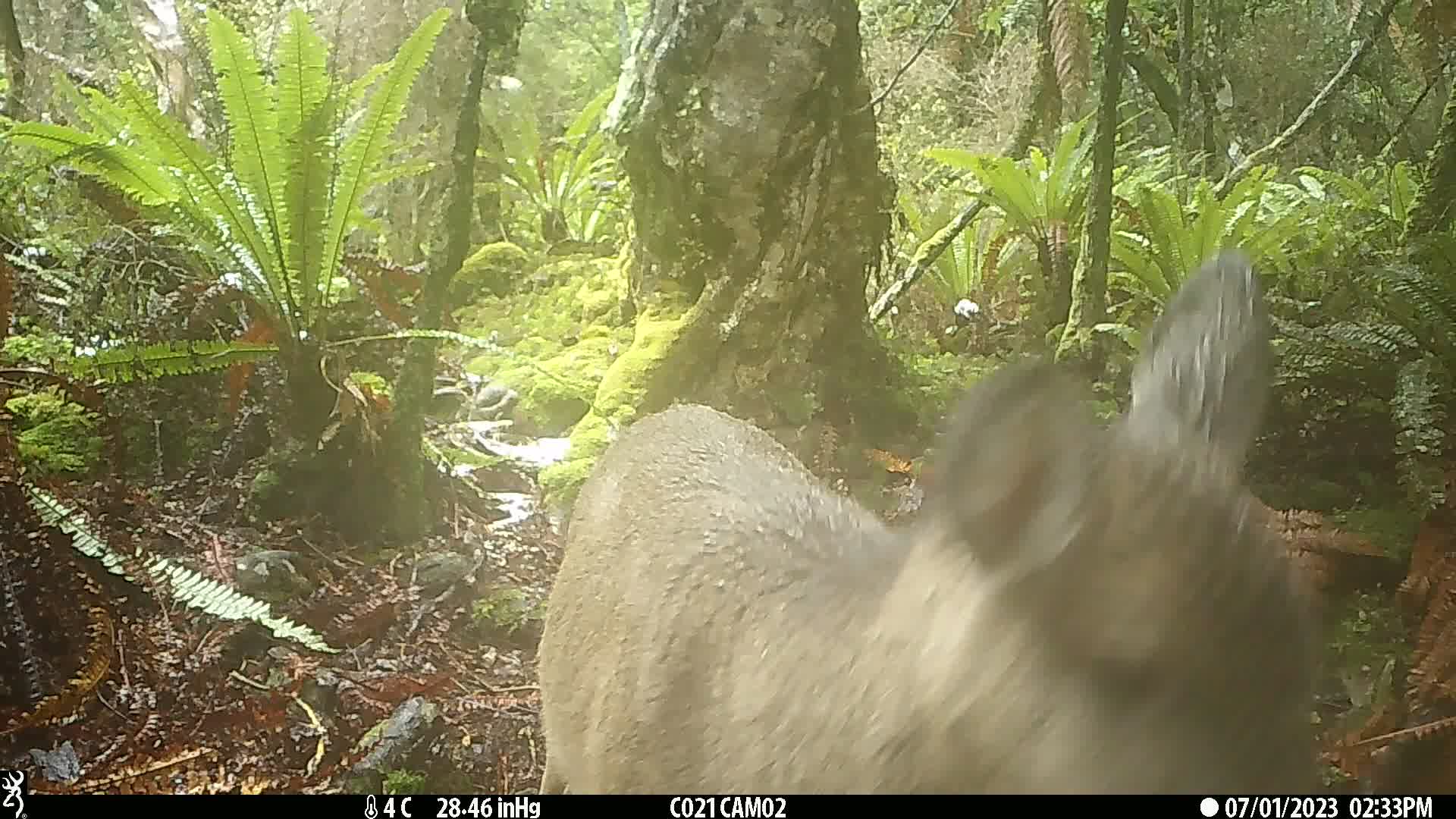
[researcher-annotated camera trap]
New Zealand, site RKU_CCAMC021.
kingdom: Animalia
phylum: Chordata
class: Mammalia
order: Artiodactyla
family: Cervidae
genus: Odocoileus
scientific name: Odocoileus virginianus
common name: white-tailed deer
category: white tailed deer